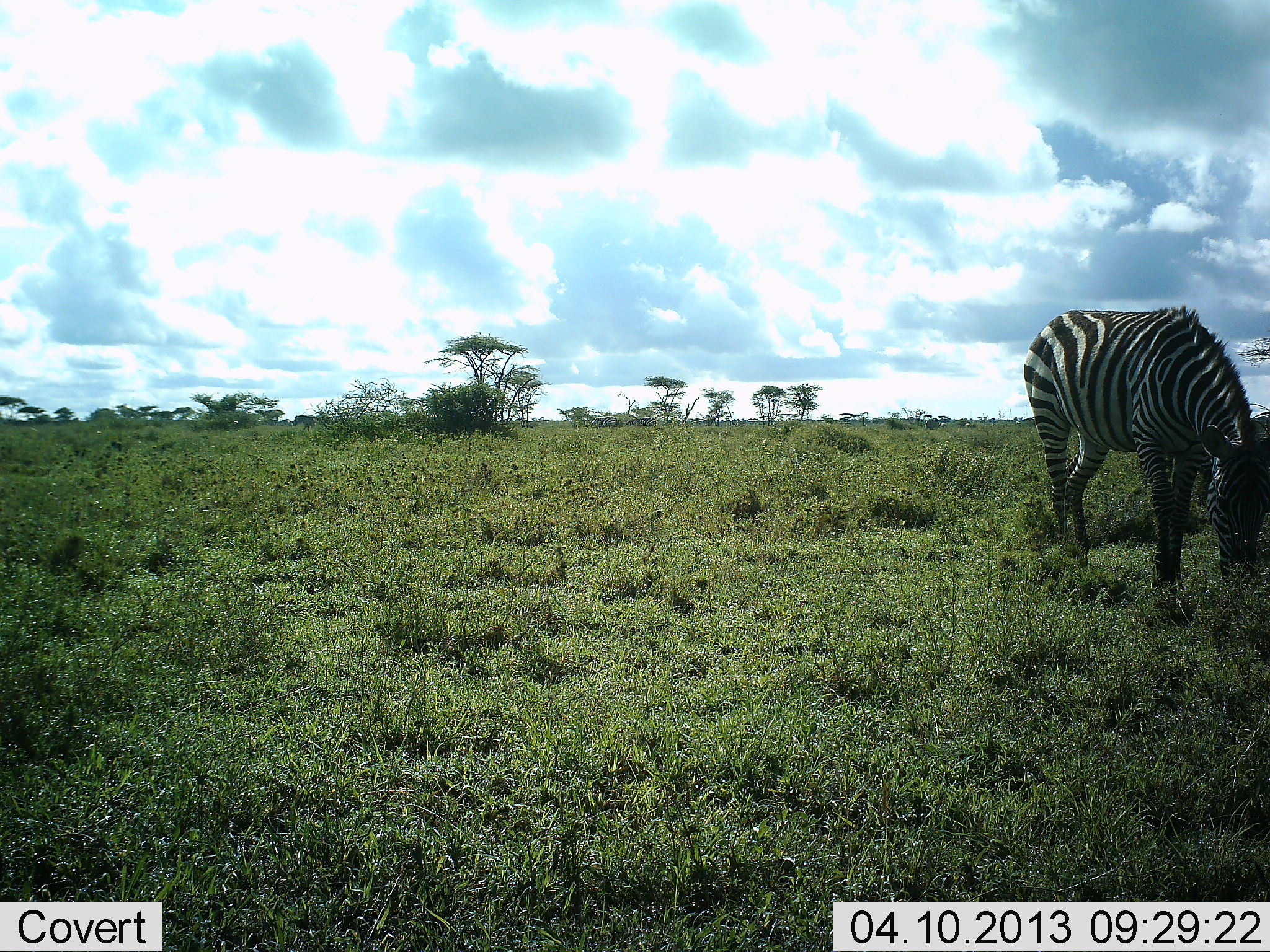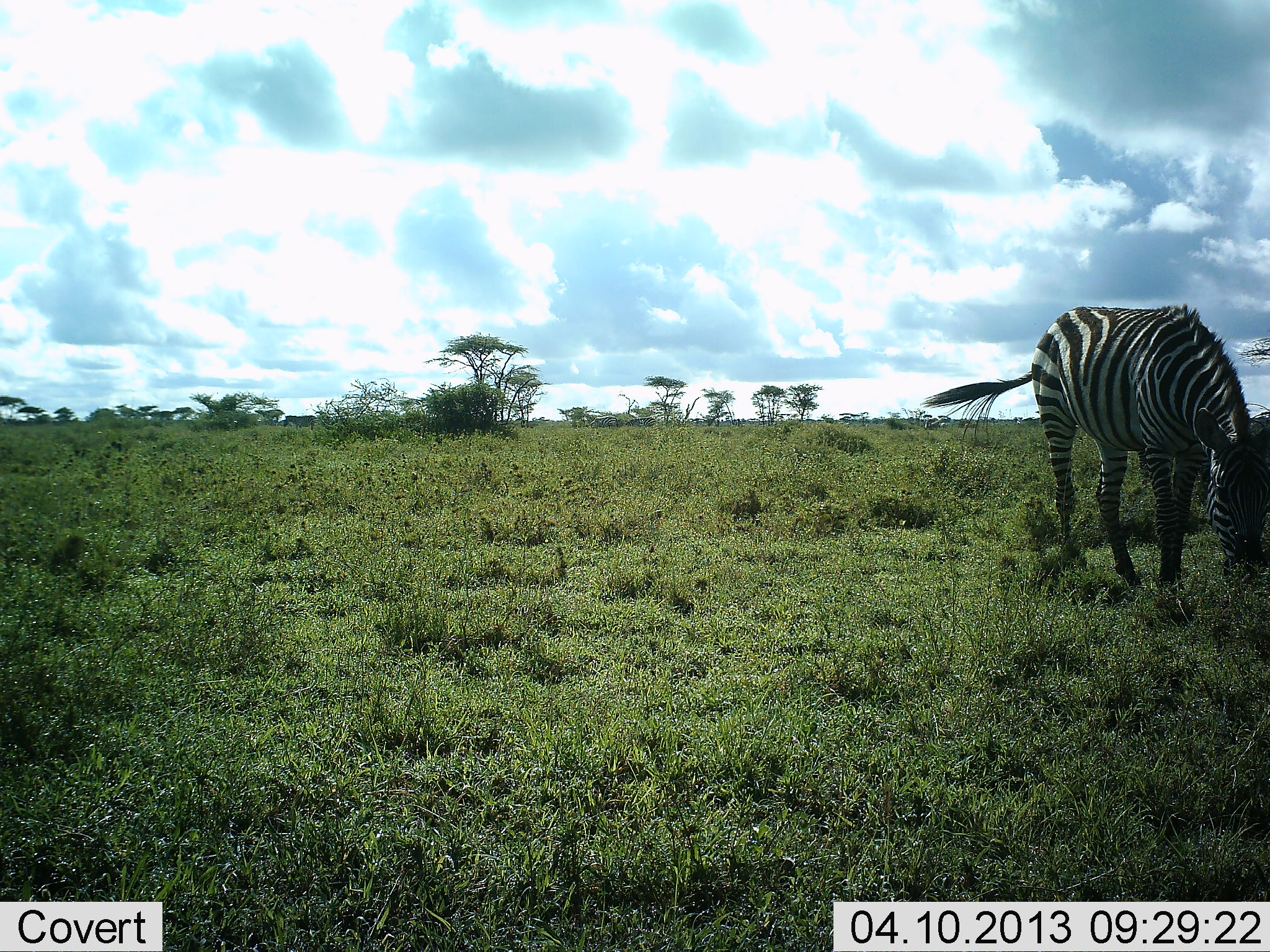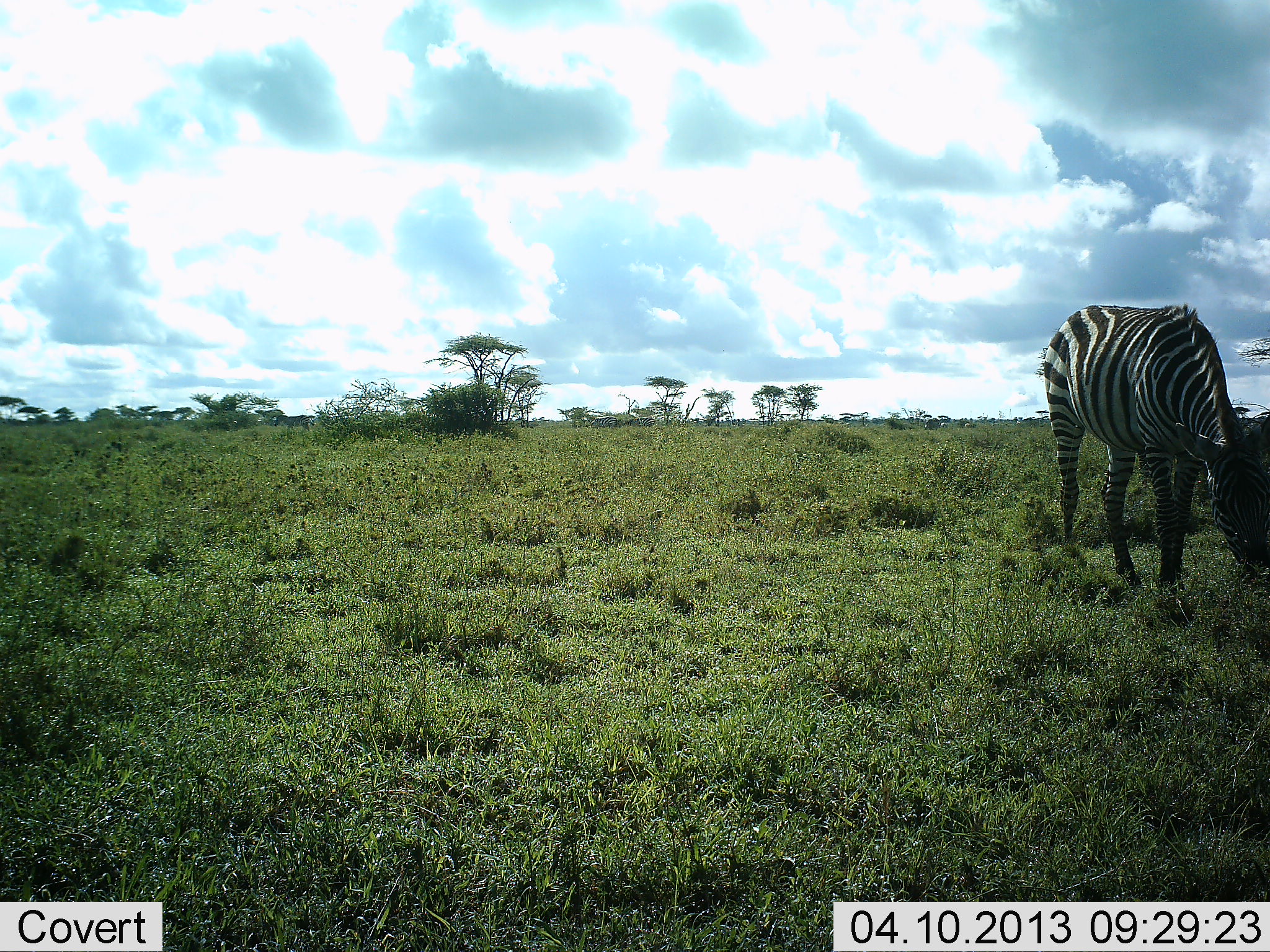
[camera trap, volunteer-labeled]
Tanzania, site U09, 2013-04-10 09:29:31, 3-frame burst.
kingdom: Animalia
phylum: Chordata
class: Mammalia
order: Perissodactyla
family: Equidae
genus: Equus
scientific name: Equus quagga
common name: plains zebra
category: zebra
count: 1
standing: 21%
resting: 3%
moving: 21%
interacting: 0%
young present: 0%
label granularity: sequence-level